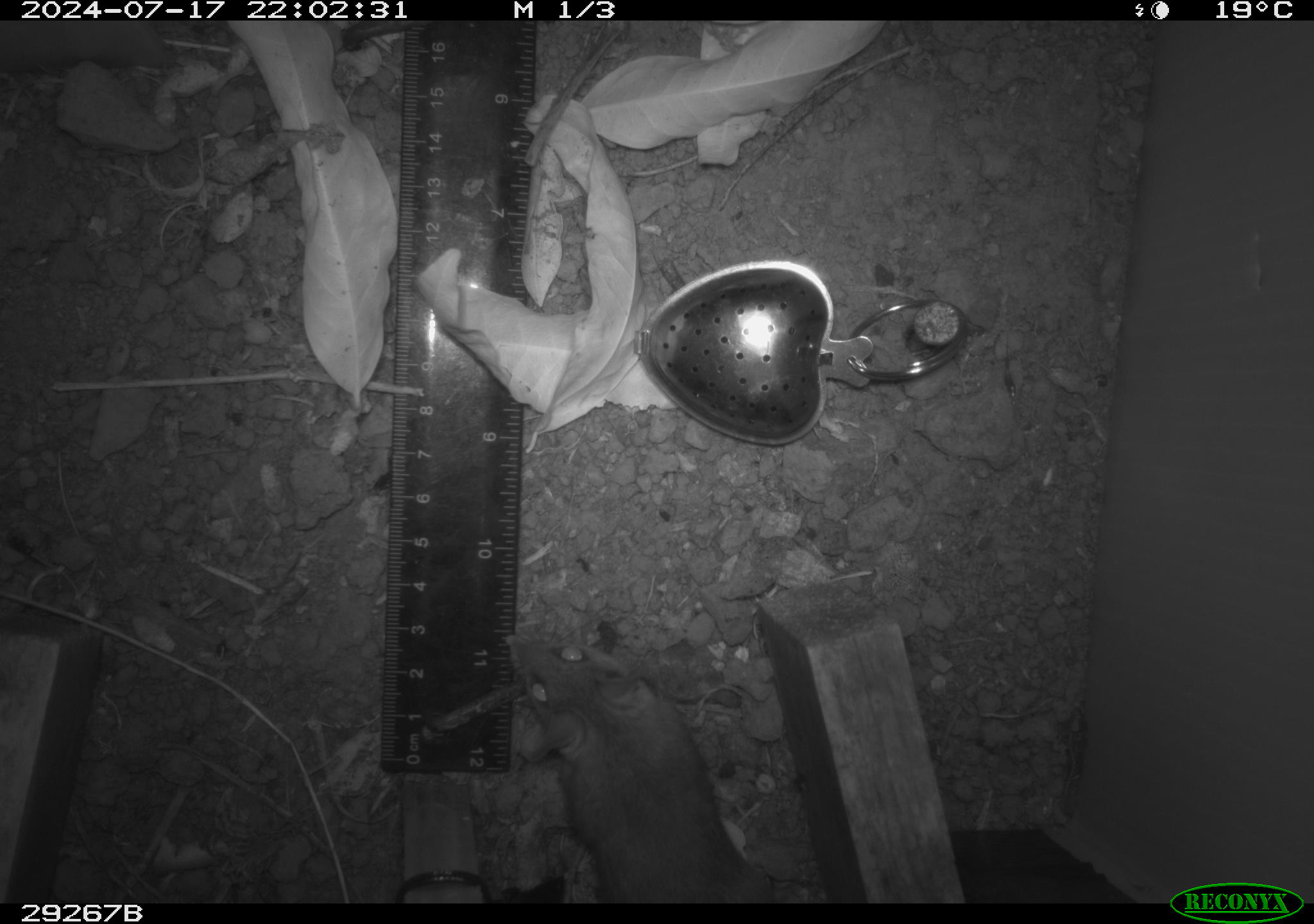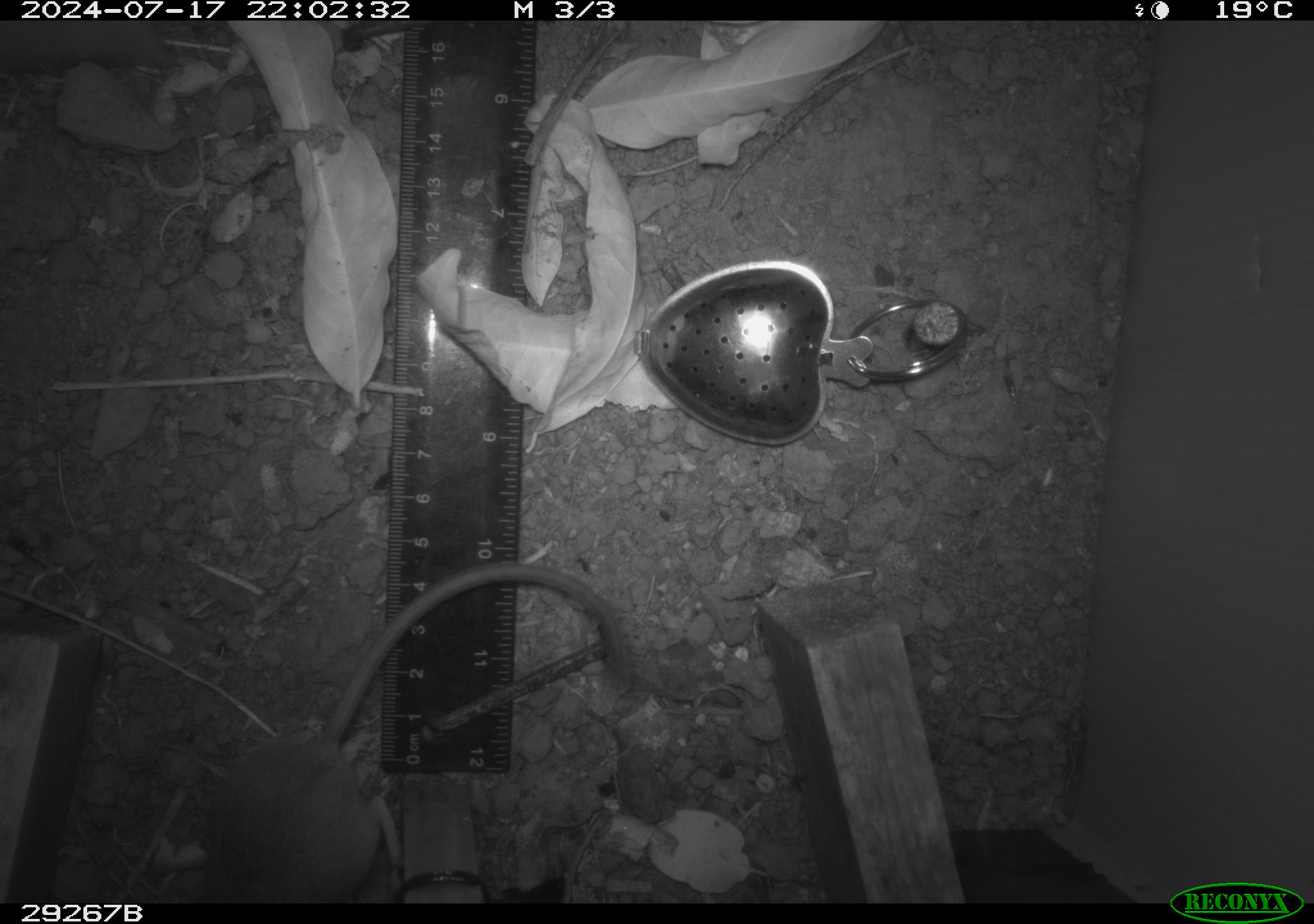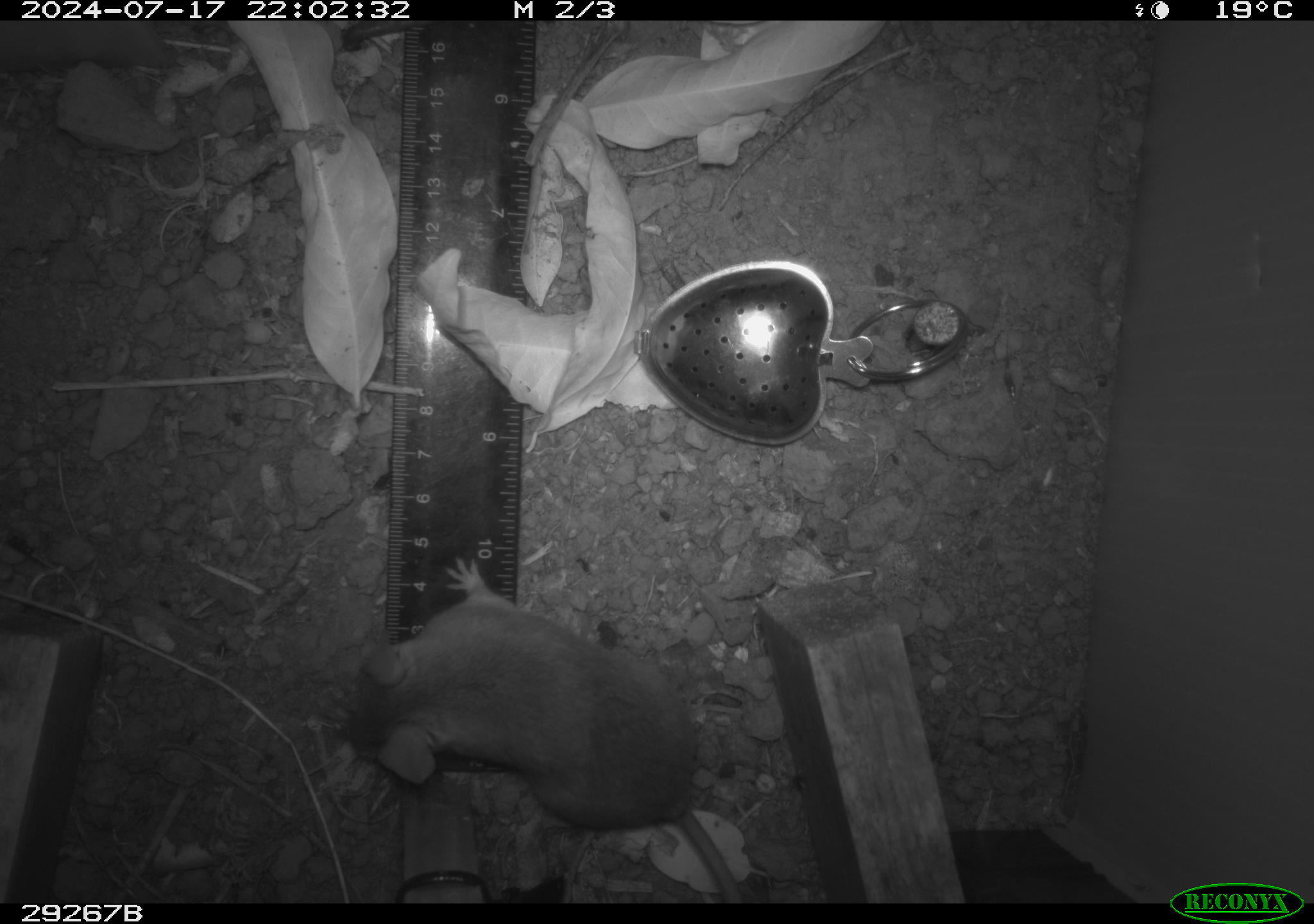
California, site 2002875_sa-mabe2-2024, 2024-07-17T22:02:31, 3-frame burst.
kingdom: Animalia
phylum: Chordata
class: Mammalia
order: Rodentia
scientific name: Rodentia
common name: mouse species